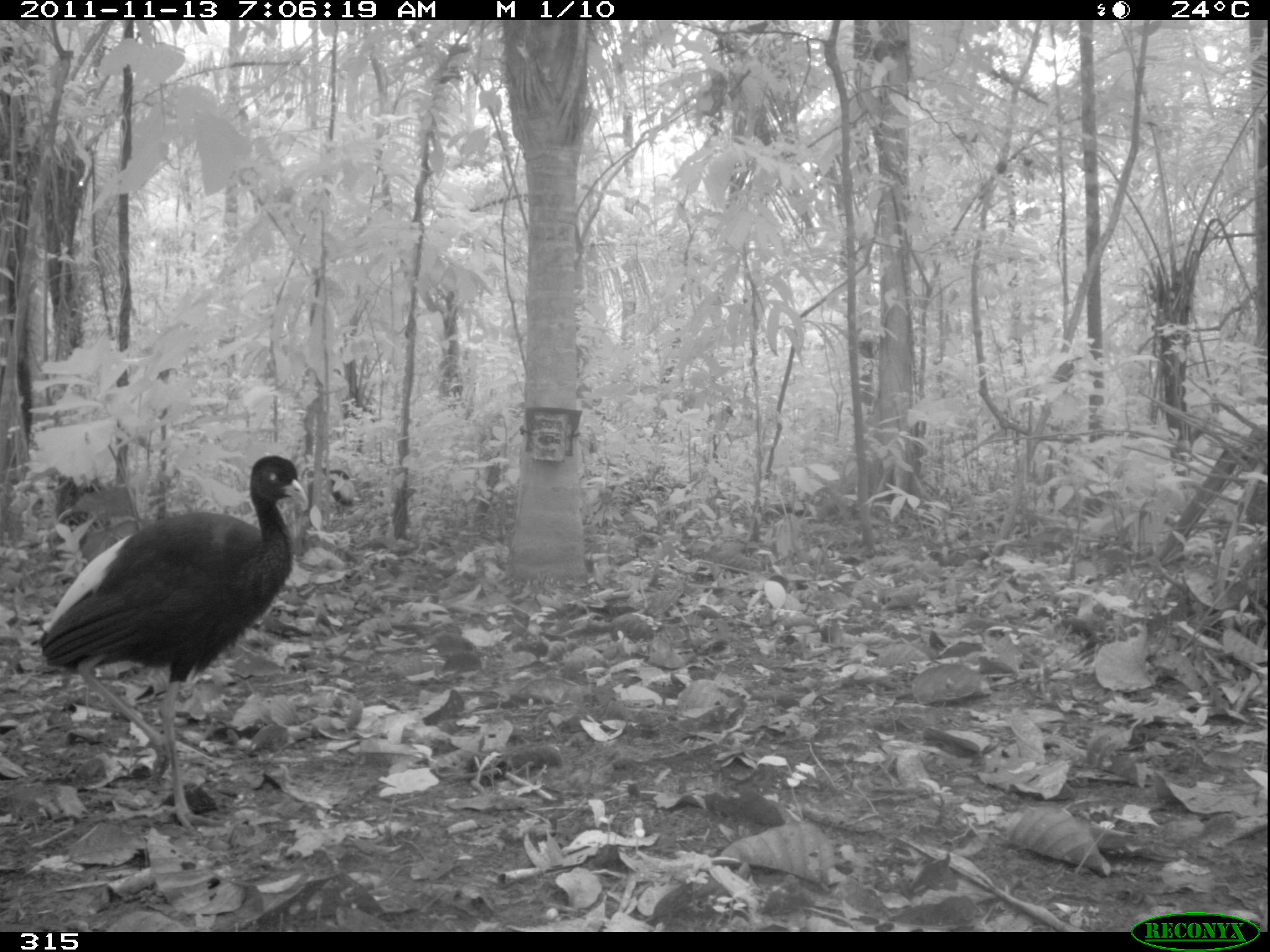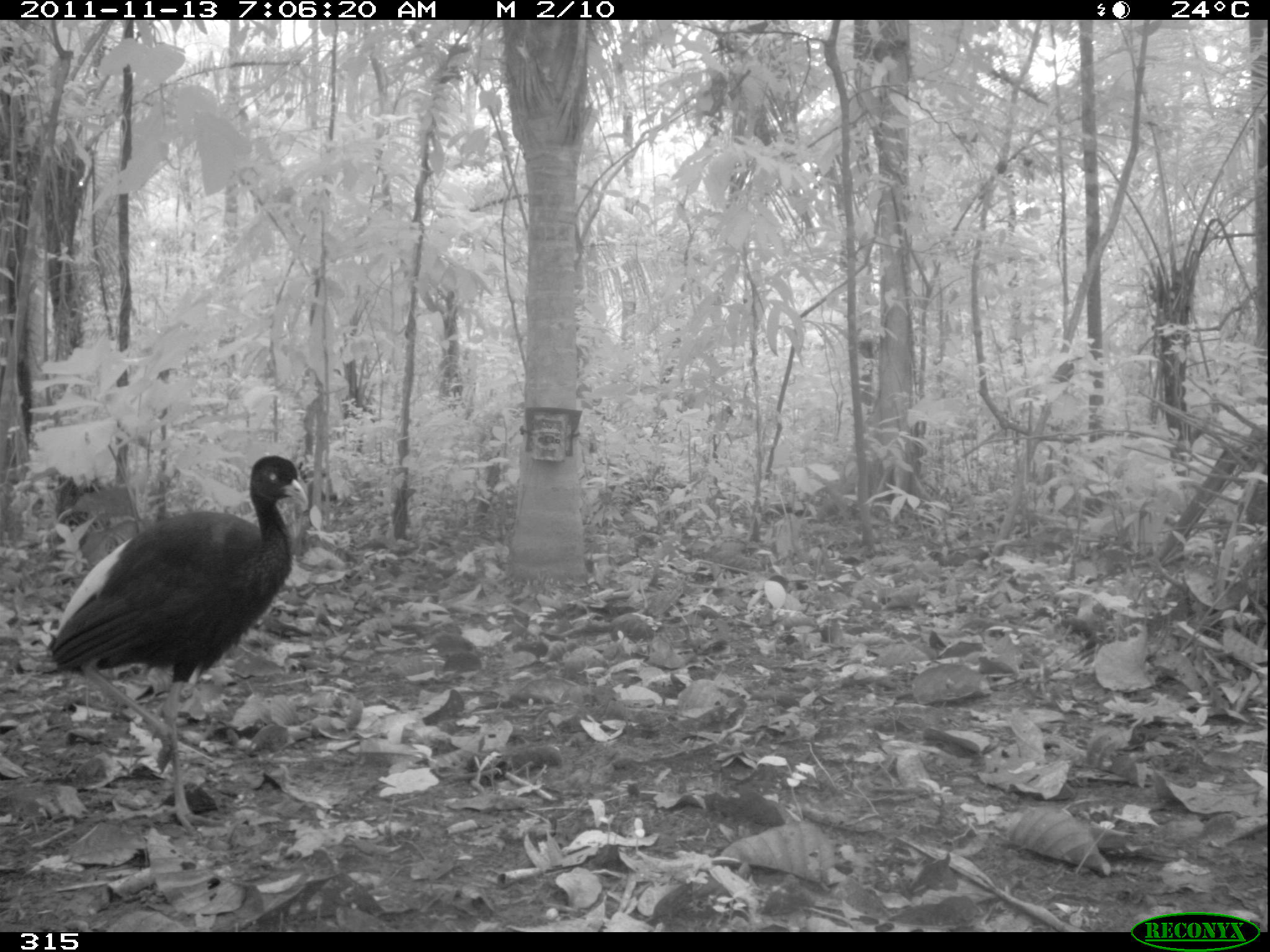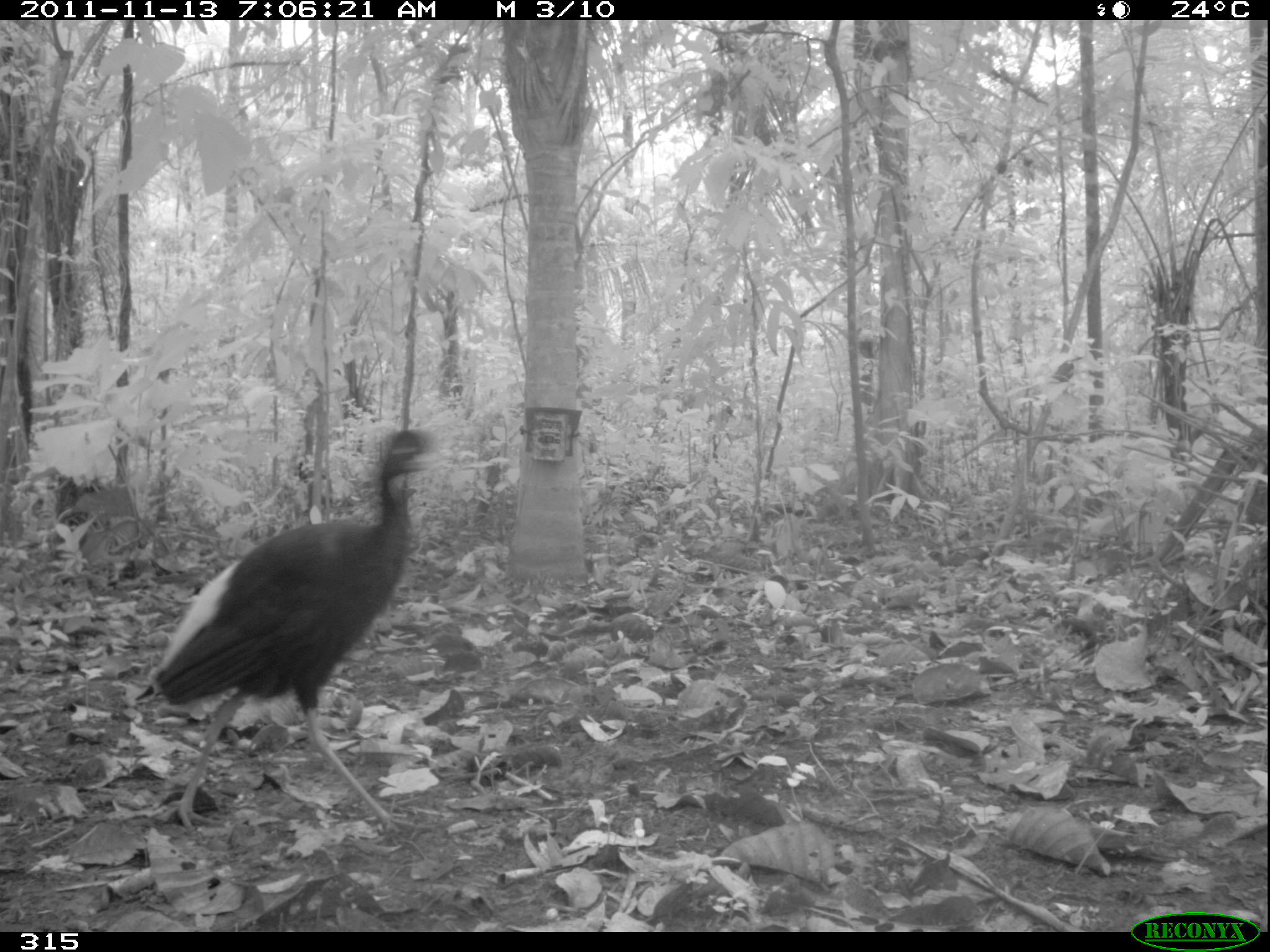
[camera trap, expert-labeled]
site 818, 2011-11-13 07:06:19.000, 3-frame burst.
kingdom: Animalia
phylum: Chordata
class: Aves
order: Gruiformes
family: Psophiidae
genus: Psophia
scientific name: Psophia leucoptera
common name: pale-winged trumpeter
Psophia leucoptera (pale-winged trumpeter).